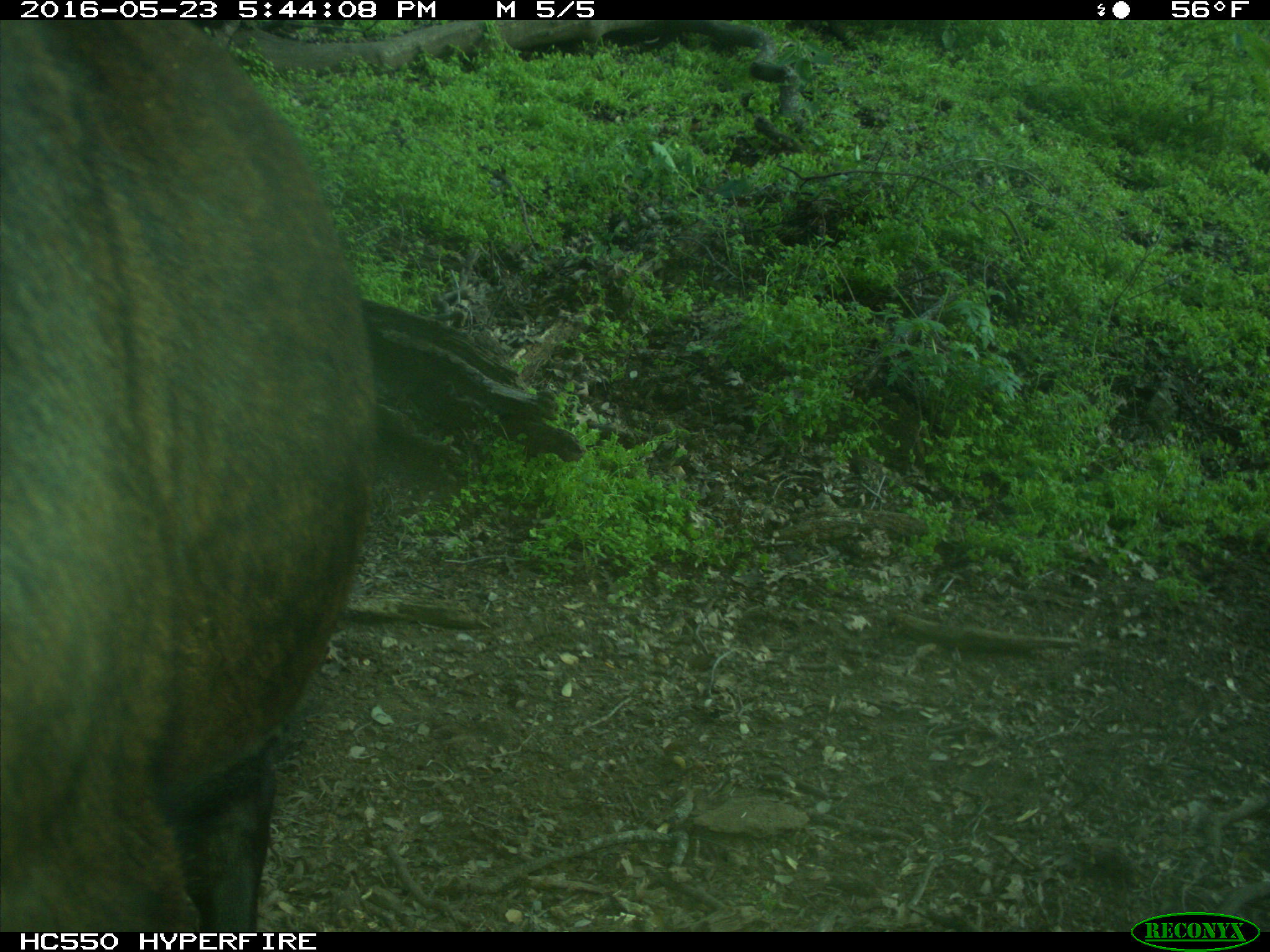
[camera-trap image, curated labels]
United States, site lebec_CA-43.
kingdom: Animalia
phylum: Chordata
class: Mammalia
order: Artiodactyla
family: Bovidae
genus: Bos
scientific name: Bos taurus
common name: domestic cow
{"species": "Bos taurus (domestic cow)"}